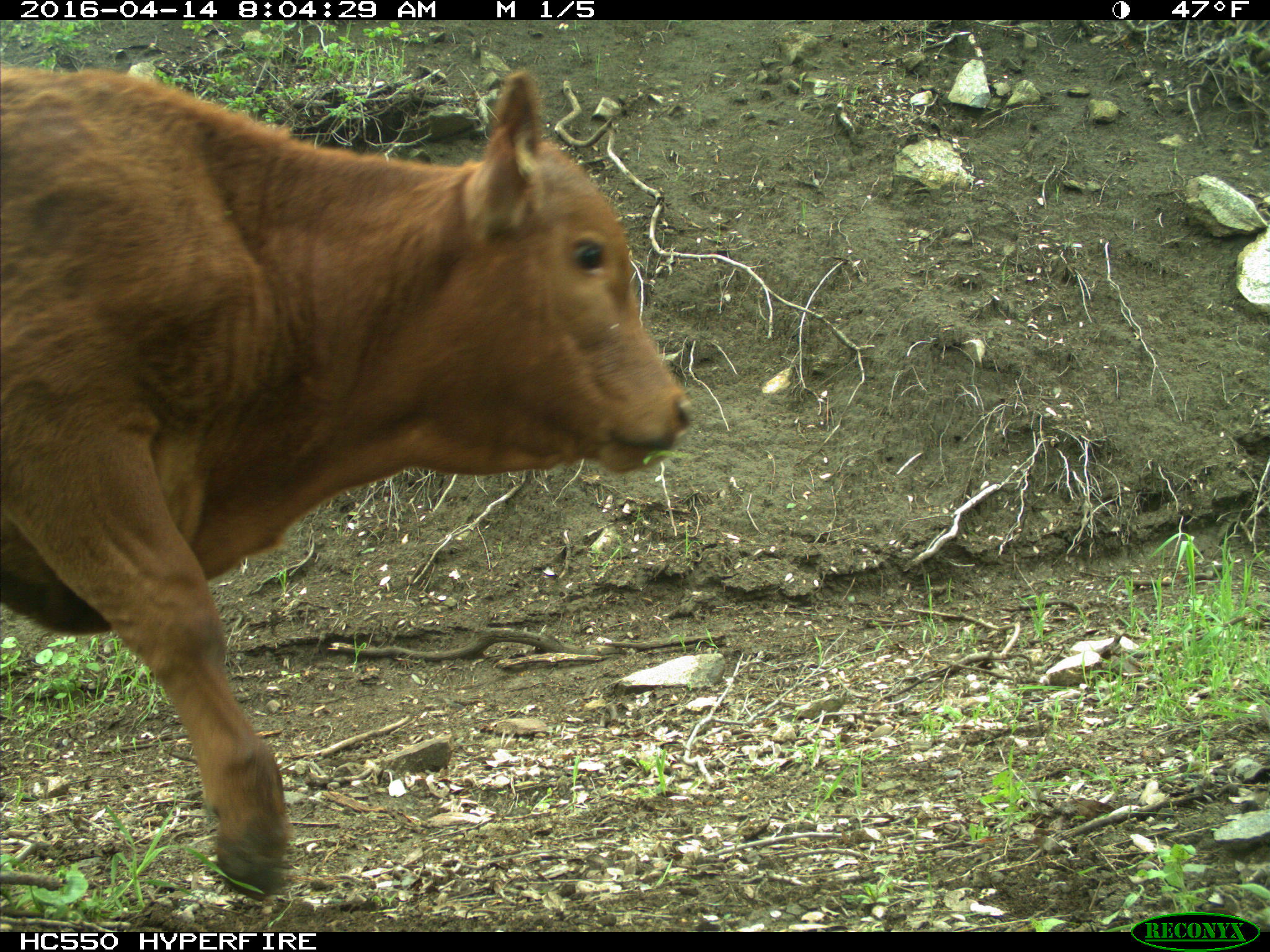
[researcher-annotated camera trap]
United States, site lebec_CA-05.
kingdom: Animalia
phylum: Chordata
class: Mammalia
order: Artiodactyla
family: Bovidae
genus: Bos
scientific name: Bos taurus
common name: domestic cow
Bos taurus (domestic cow).